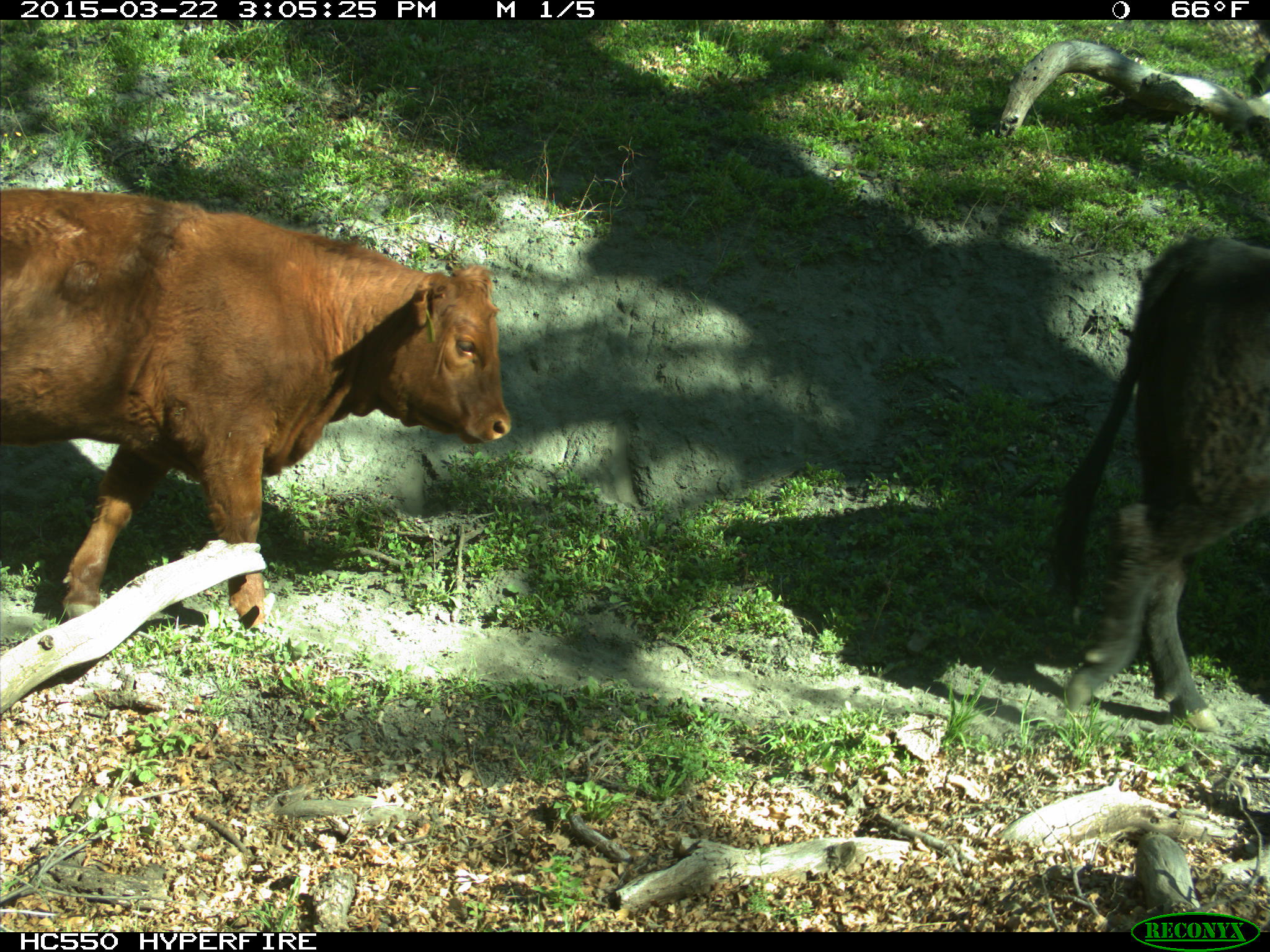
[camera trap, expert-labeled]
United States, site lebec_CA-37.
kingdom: Animalia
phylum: Chordata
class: Mammalia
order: Artiodactyla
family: Bovidae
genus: Bos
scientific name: Bos taurus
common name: domestic cow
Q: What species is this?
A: Bos taurus (domestic cow).